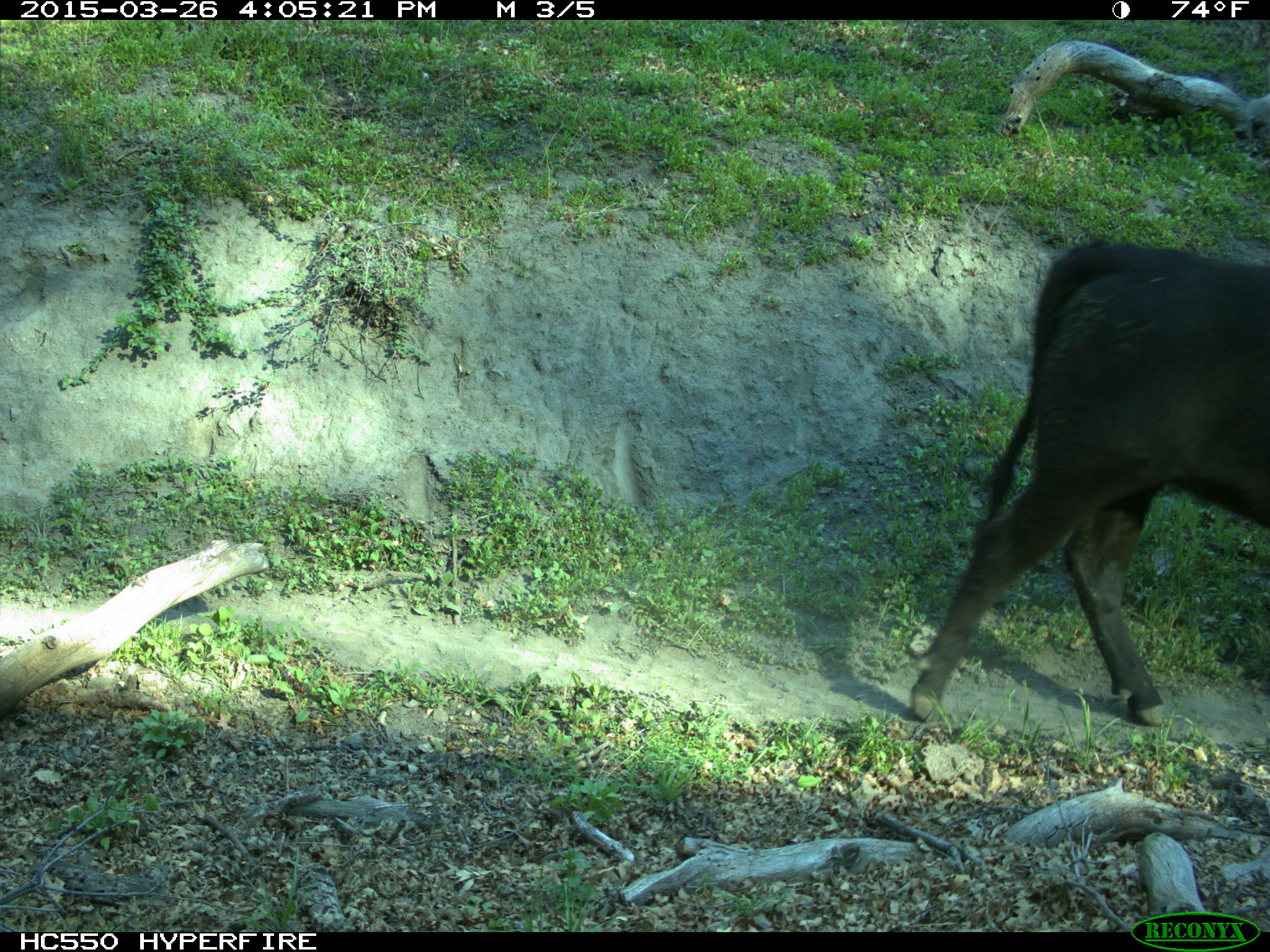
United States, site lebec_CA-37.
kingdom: Animalia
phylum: Chordata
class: Mammalia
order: Artiodactyla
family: Bovidae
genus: Bos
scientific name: Bos taurus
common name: domestic cow